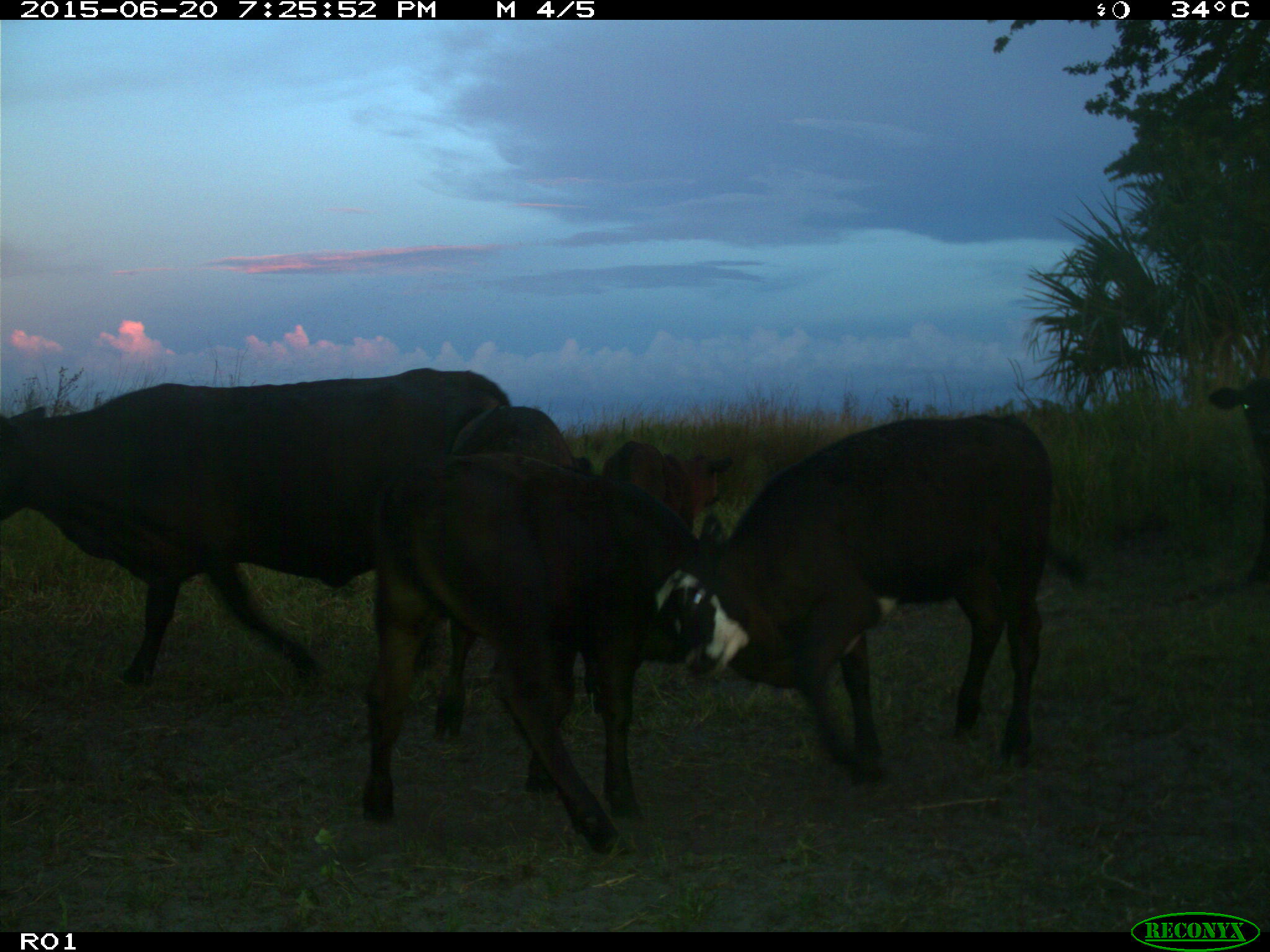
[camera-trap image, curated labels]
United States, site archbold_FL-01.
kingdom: Animalia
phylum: Chordata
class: Mammalia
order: Artiodactyla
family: Bovidae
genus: Bos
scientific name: Bos taurus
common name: domestic cow